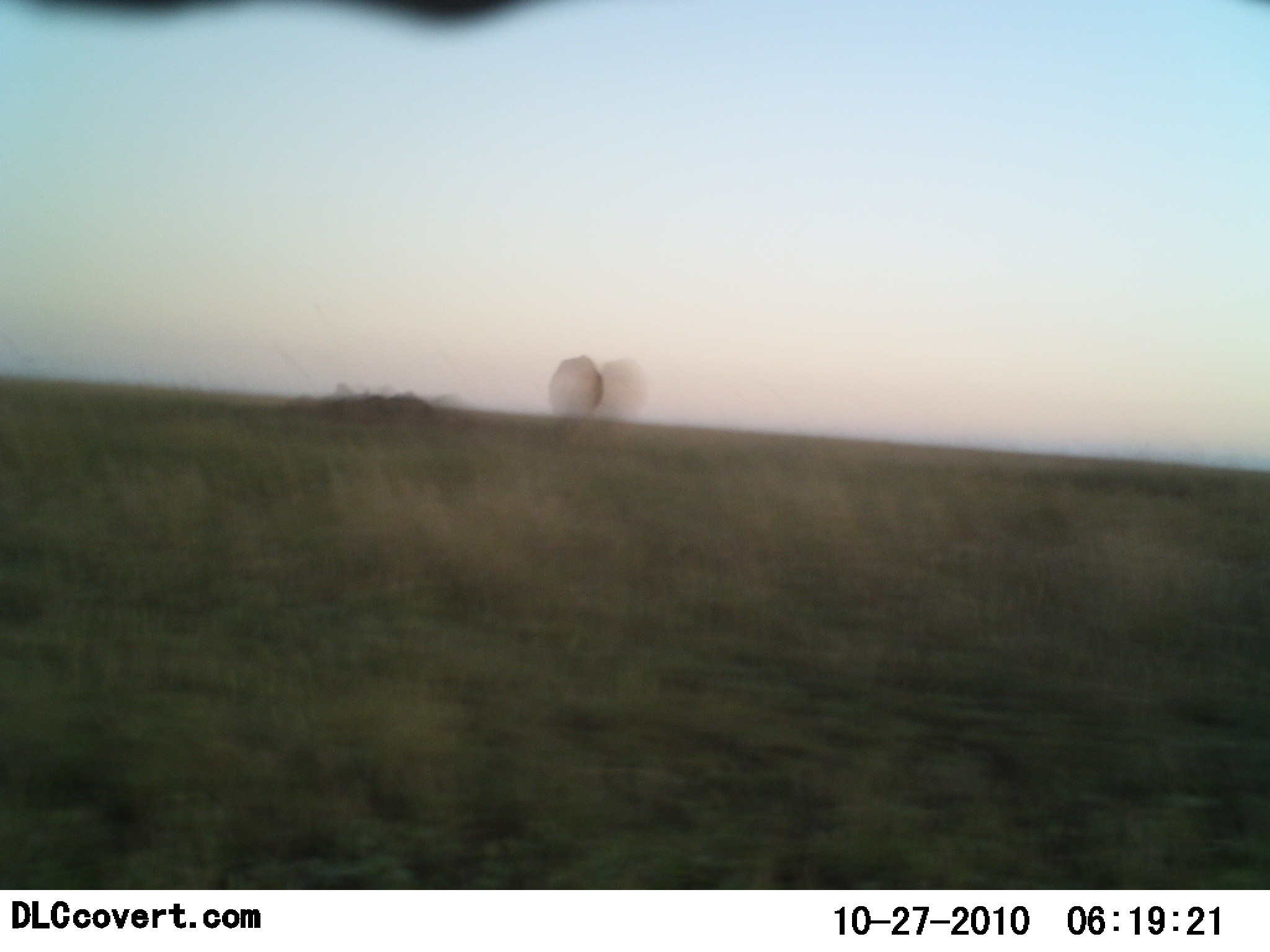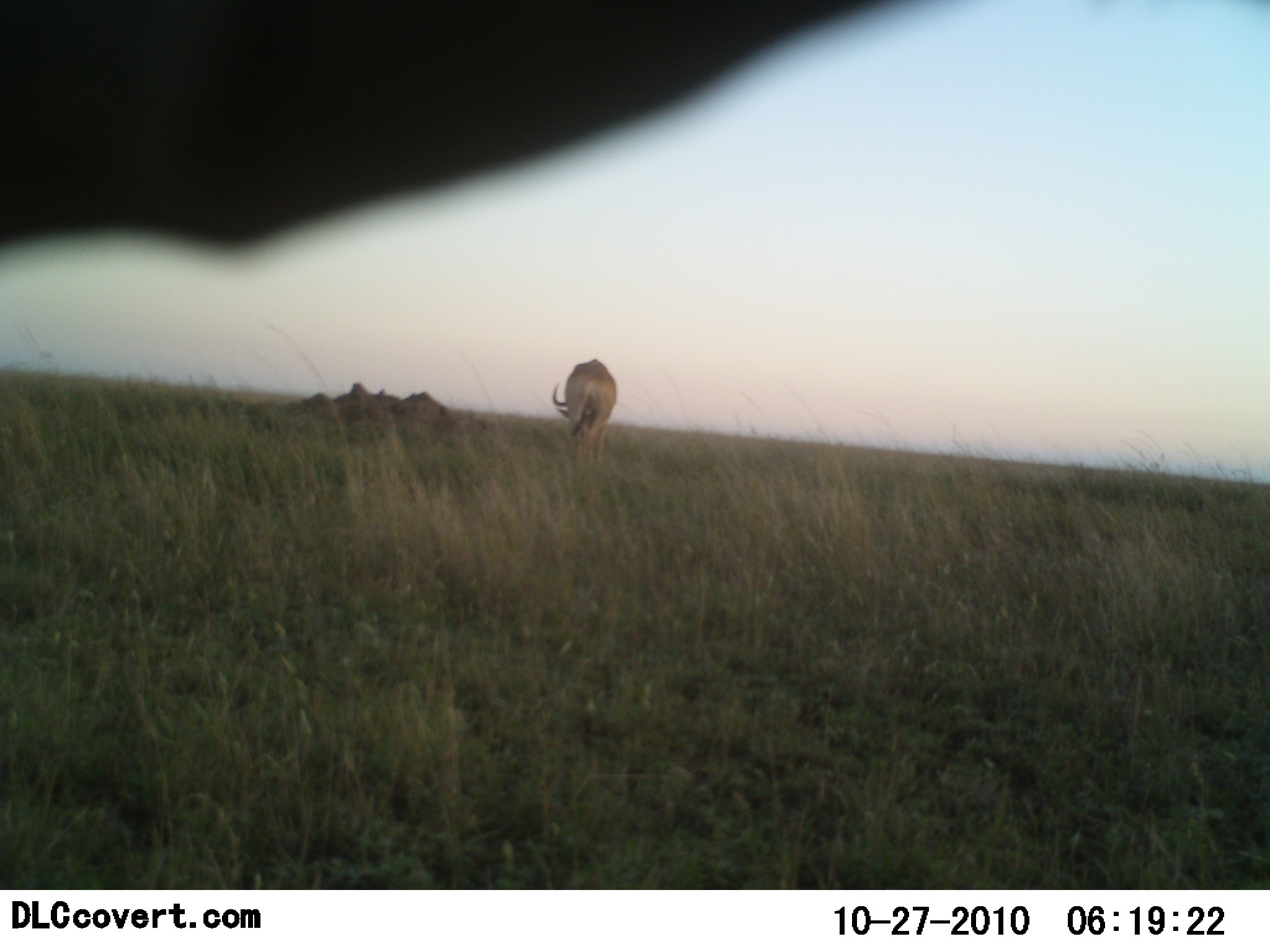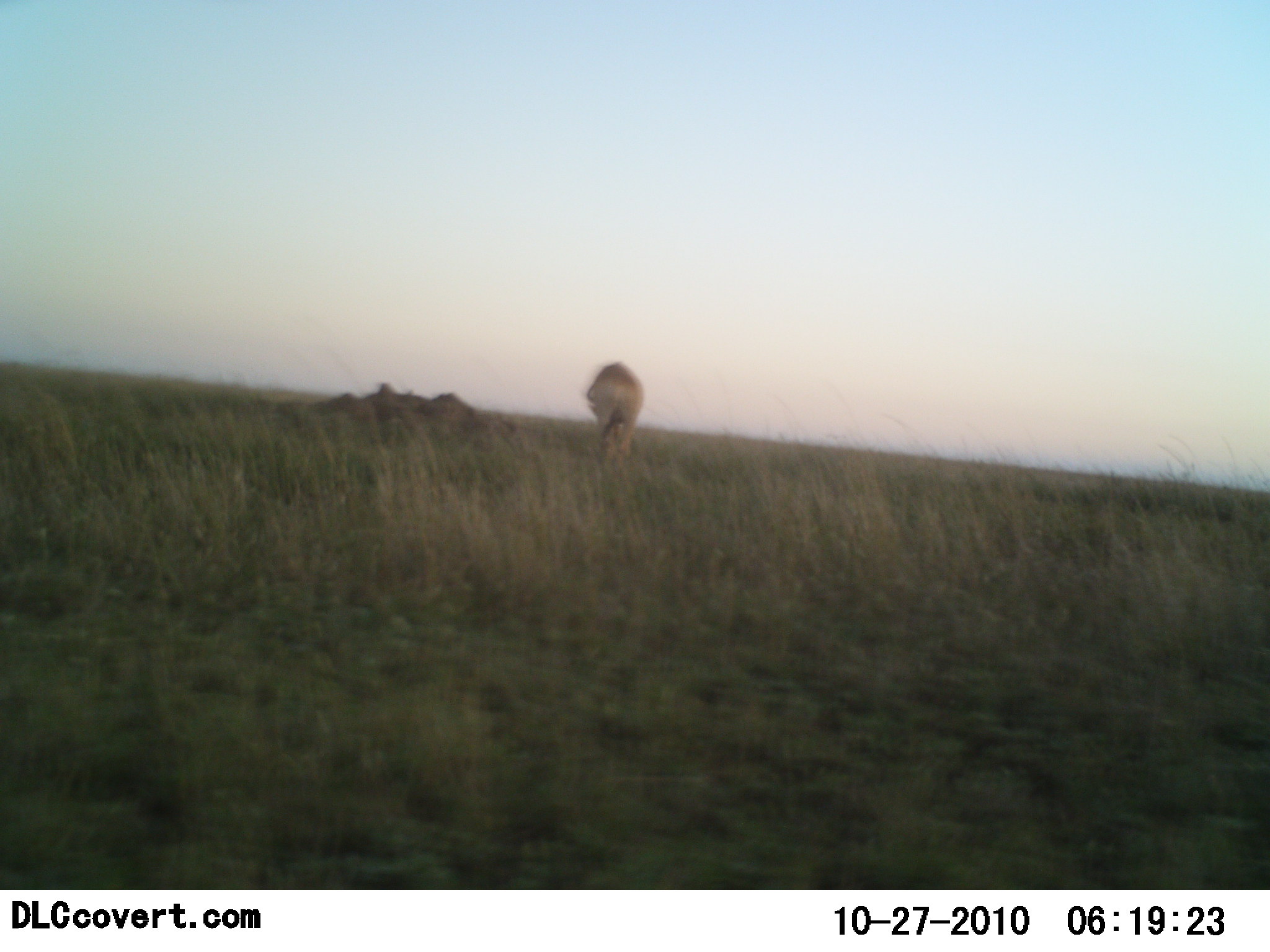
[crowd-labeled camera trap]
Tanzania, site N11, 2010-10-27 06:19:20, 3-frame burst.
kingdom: Animalia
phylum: Chordata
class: Mammalia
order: Artiodactyla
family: Bovidae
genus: Alcelaphus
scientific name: Alcelaphus buselaphus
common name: hartebeest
Hartebeest (Alcelaphus buselaphus), count 1. Behavior (volunteer vote fractions): standing 42%, resting 0%, moving 8%, interacting 8%. Young present (vote fraction): 0%. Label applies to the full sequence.